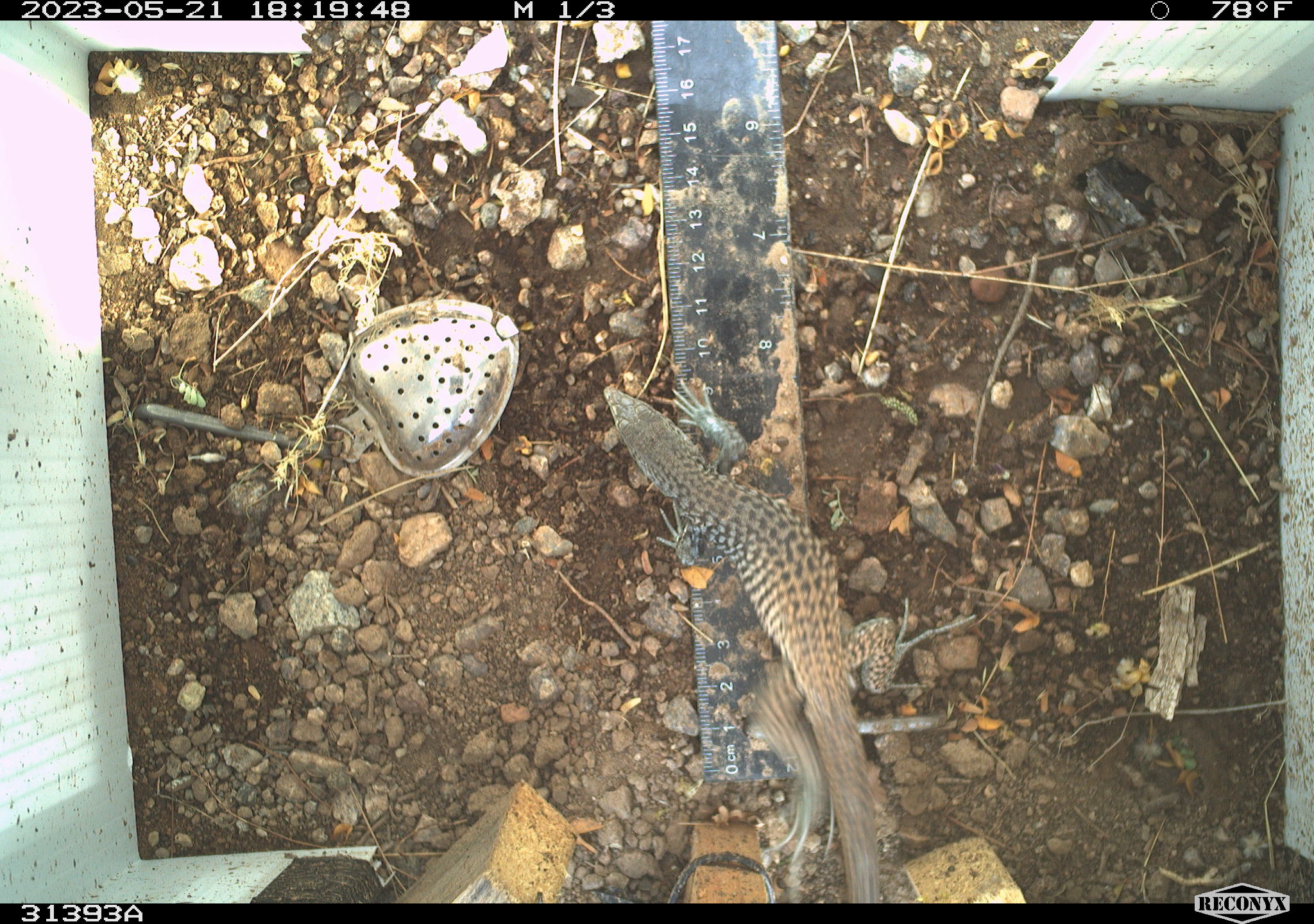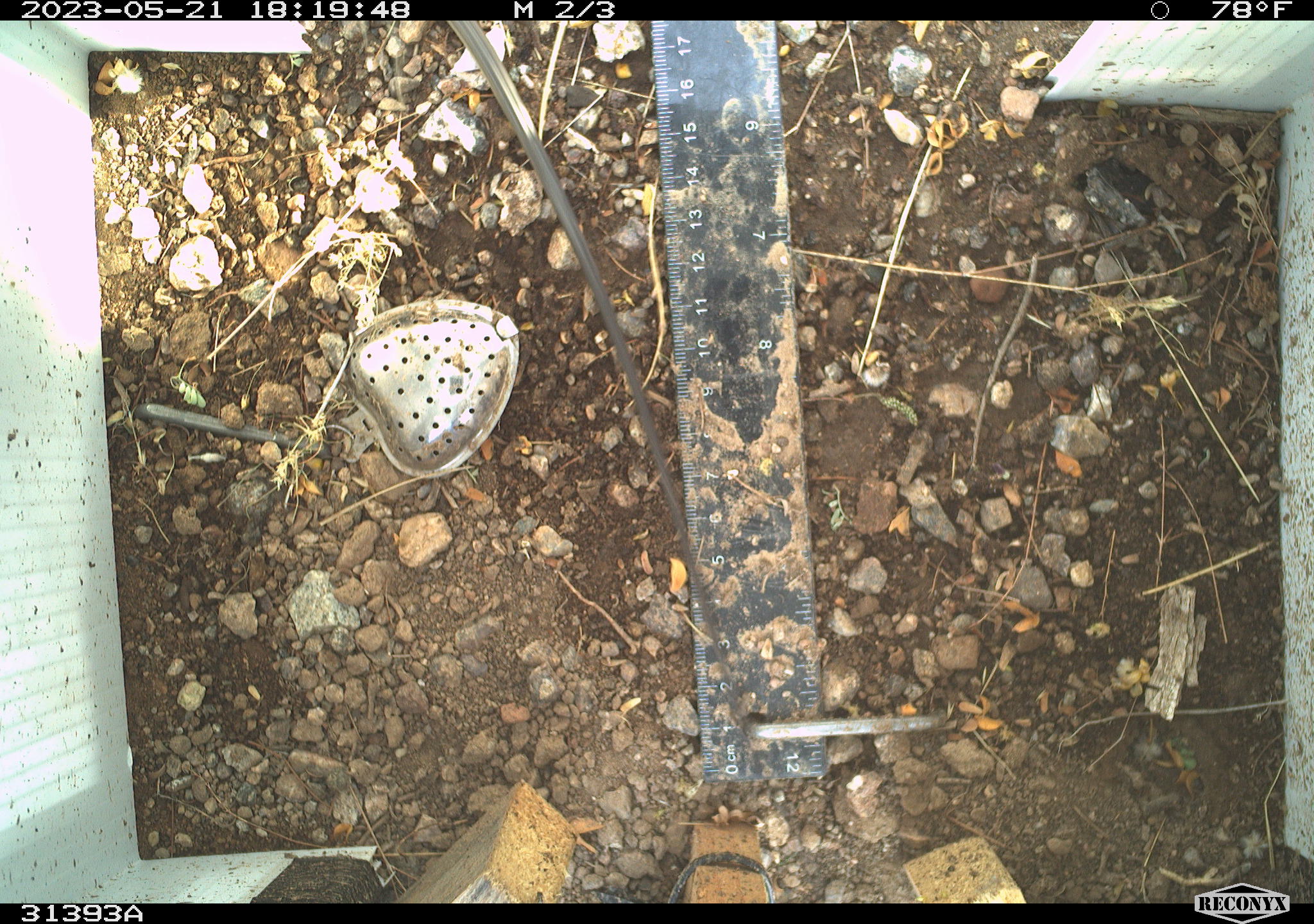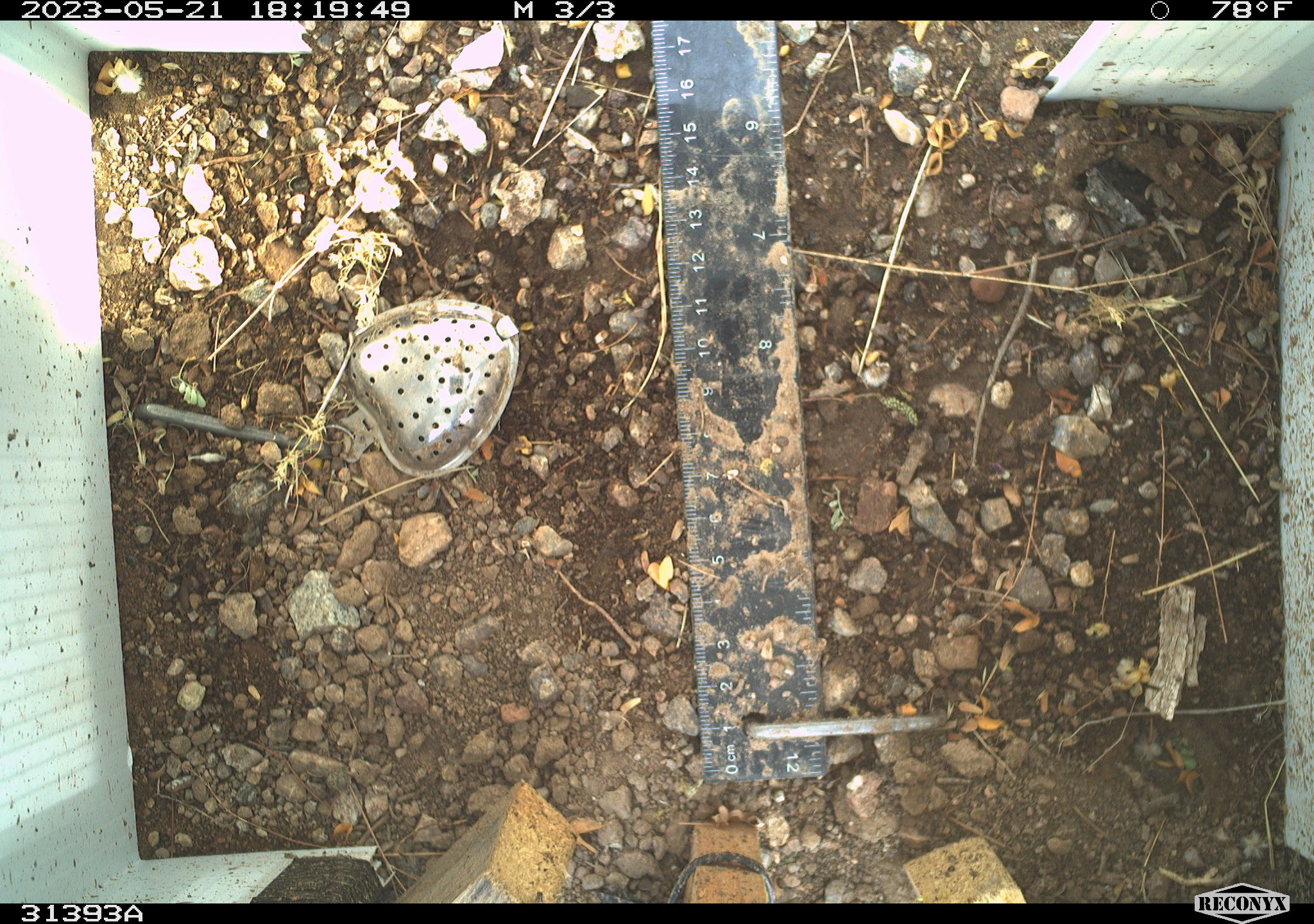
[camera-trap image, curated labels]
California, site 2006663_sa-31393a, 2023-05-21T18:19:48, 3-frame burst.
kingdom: Animalia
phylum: Chordata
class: Reptilia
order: Squamata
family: Teiidae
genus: Aspidoscelis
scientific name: Aspidoscelis tigris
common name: western whiptail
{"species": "western whiptail (Aspidoscelis tigris)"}